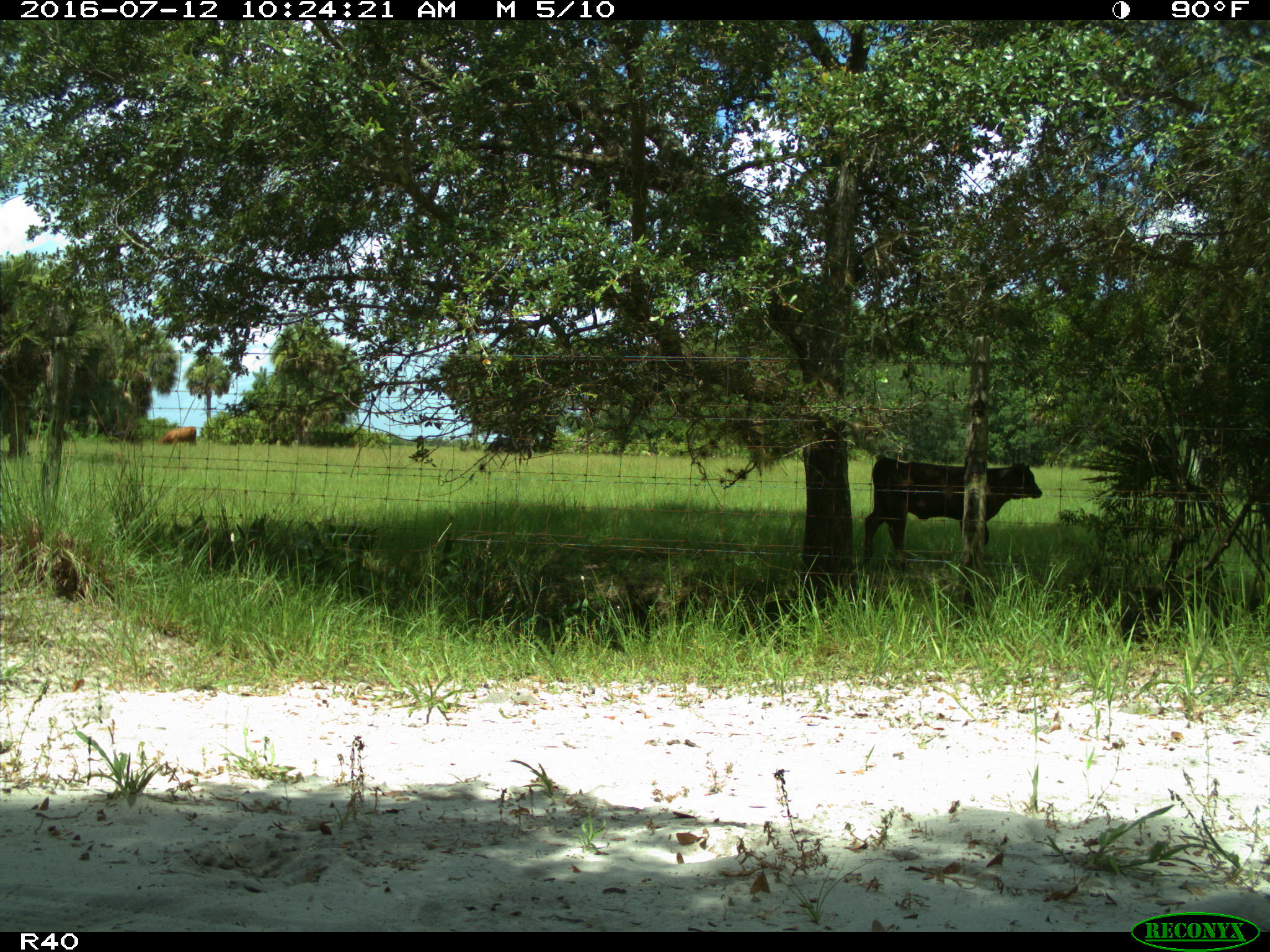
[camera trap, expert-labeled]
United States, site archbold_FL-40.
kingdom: Animalia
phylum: Chordata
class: Mammalia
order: Artiodactyla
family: Bovidae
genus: Bos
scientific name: Bos taurus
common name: domestic cow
Bos taurus (domestic cow).